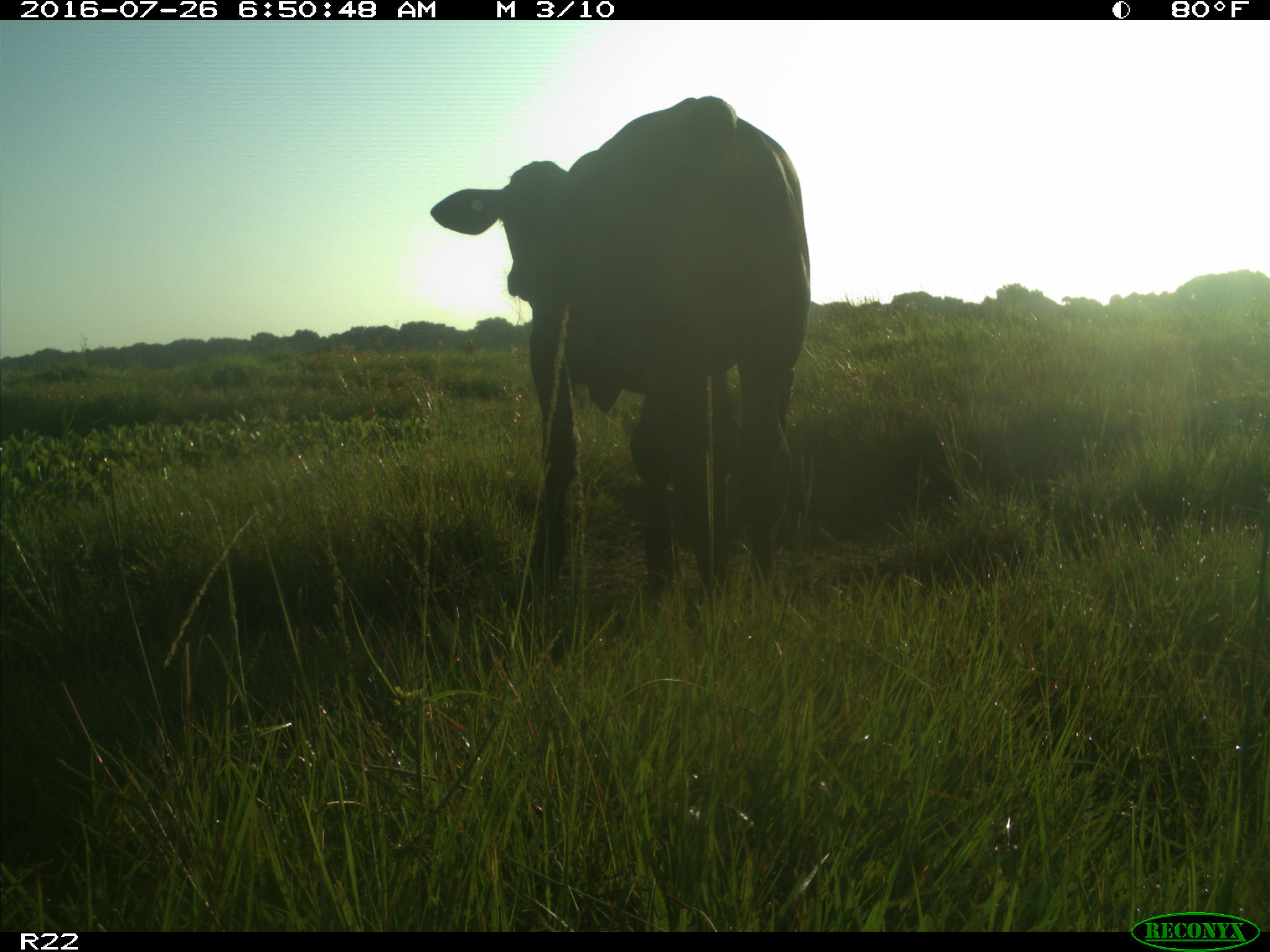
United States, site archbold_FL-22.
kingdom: Animalia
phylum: Chordata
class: Mammalia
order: Artiodactyla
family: Bovidae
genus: Bos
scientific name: Bos taurus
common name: domestic cow